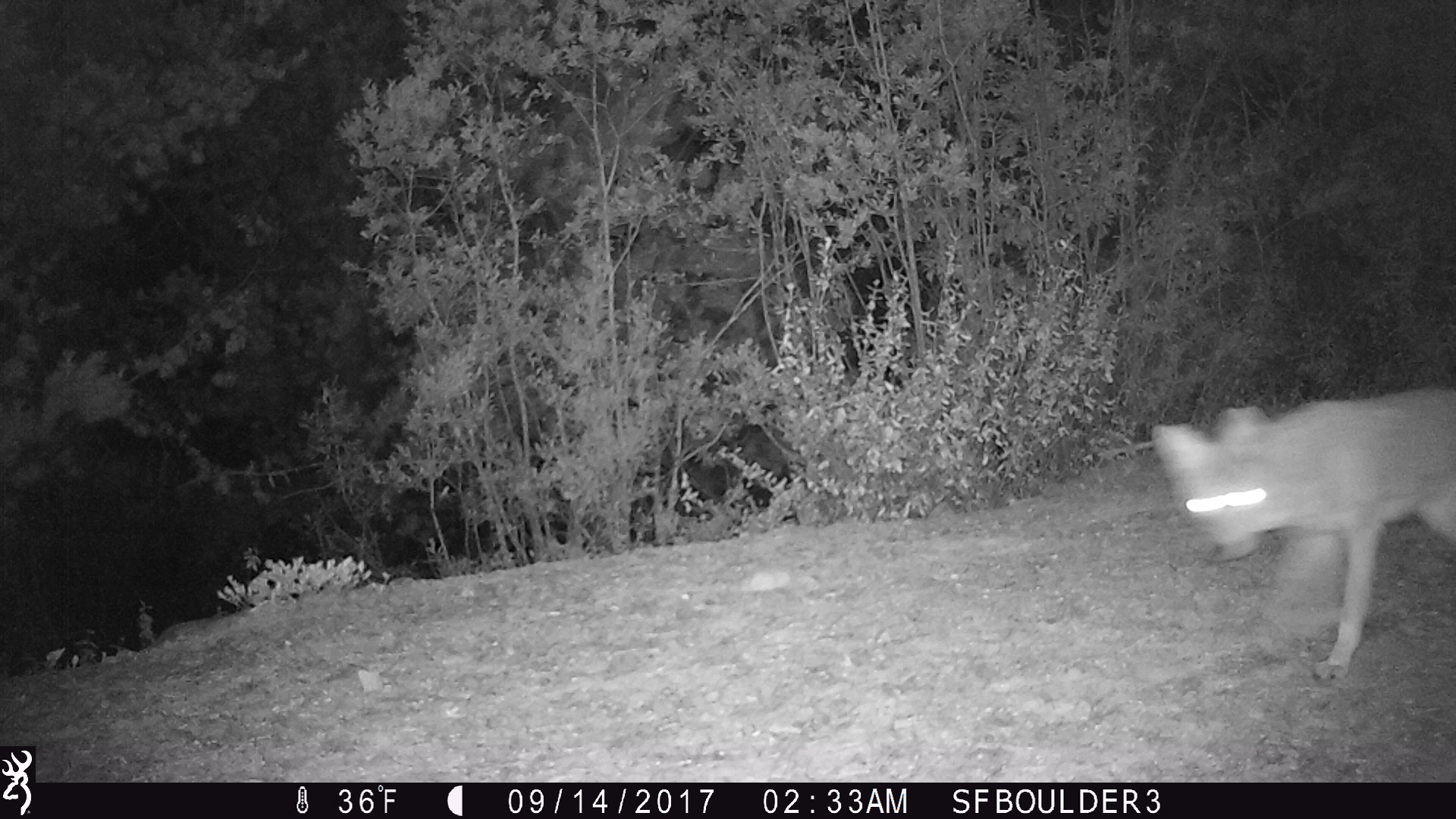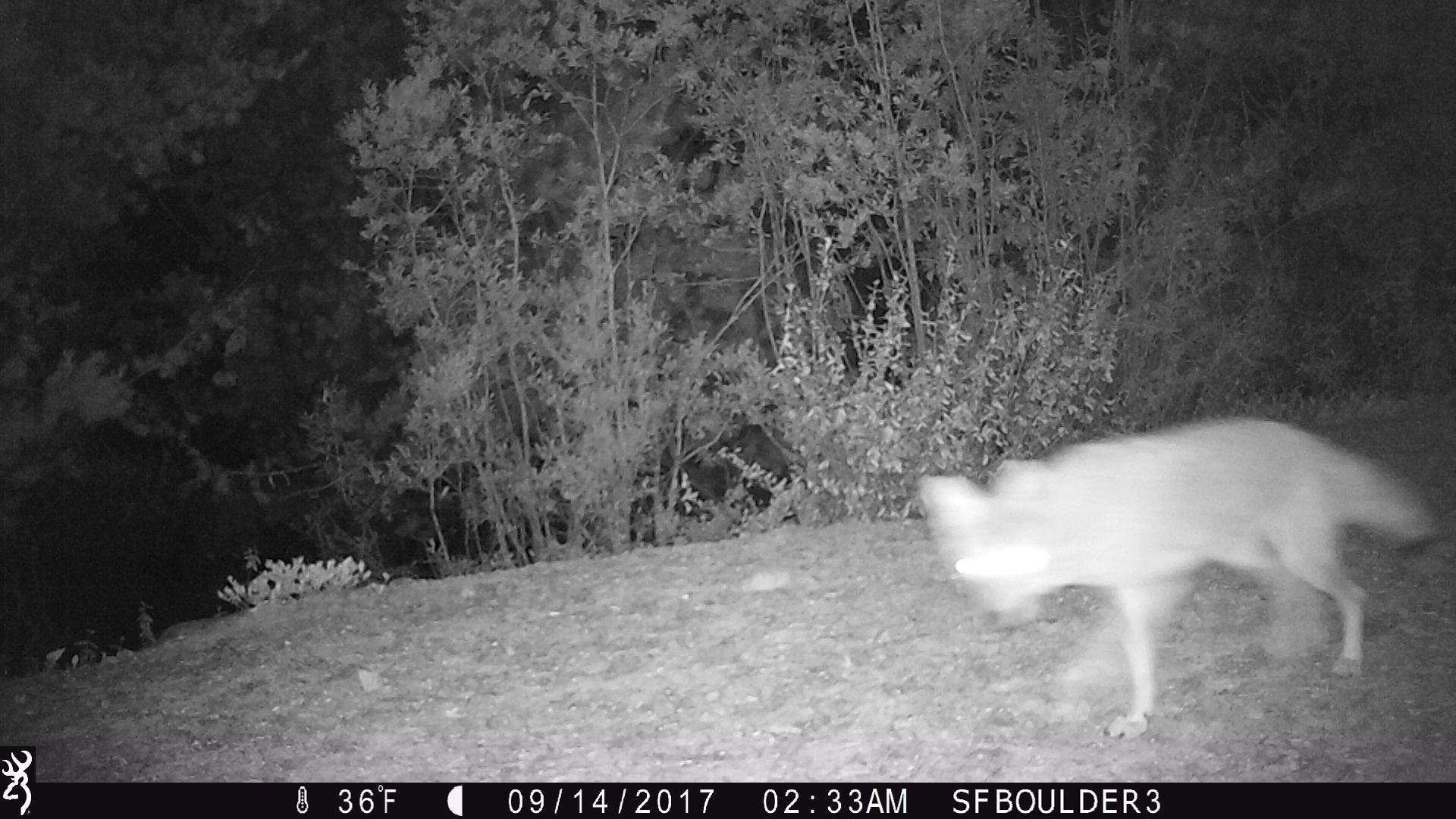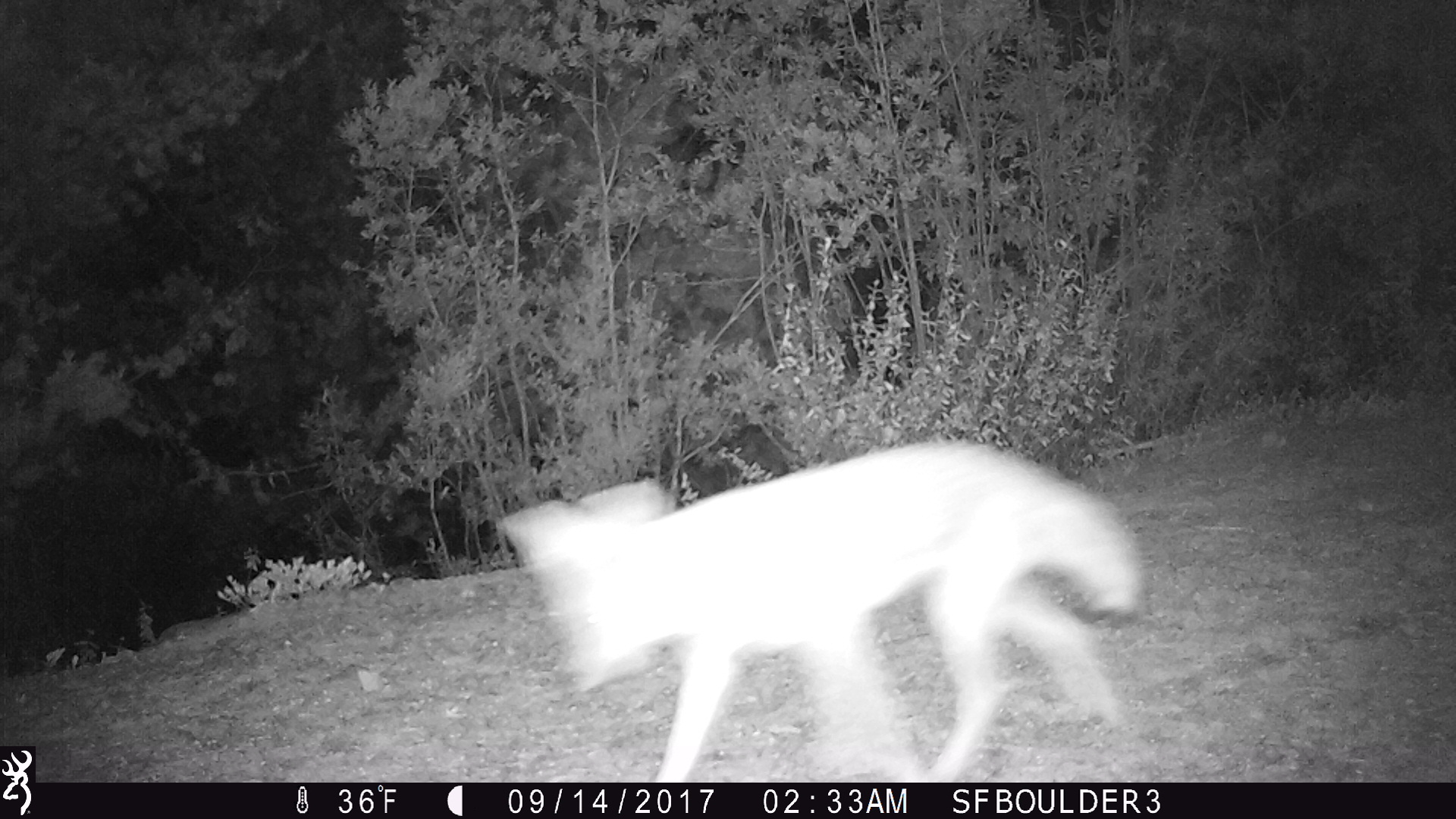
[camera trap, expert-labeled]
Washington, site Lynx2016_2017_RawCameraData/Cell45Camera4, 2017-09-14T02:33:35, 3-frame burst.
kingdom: Animalia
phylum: Chordata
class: Mammalia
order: Carnivora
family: Canidae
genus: Canis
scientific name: Canis latrans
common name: coyote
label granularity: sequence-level